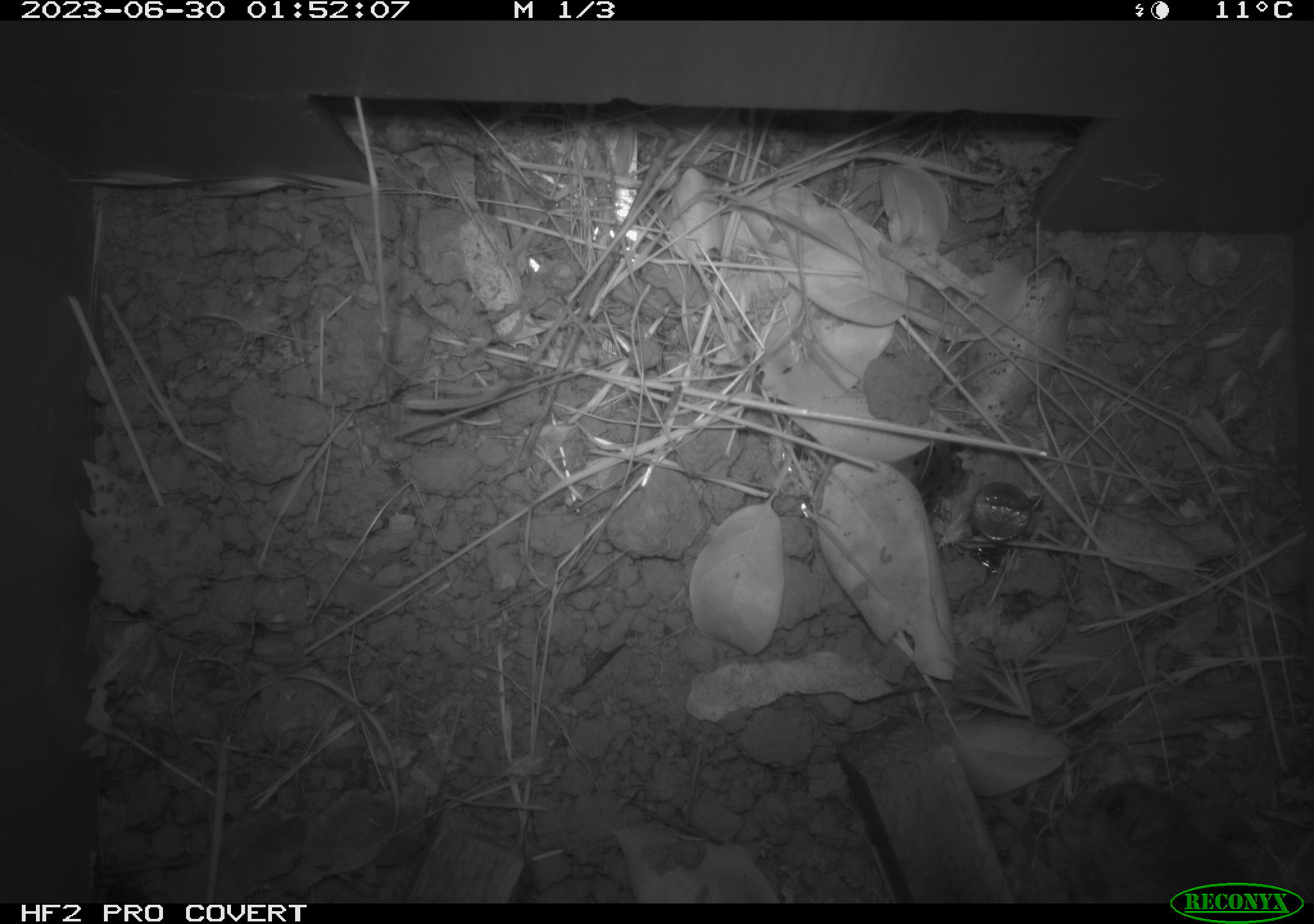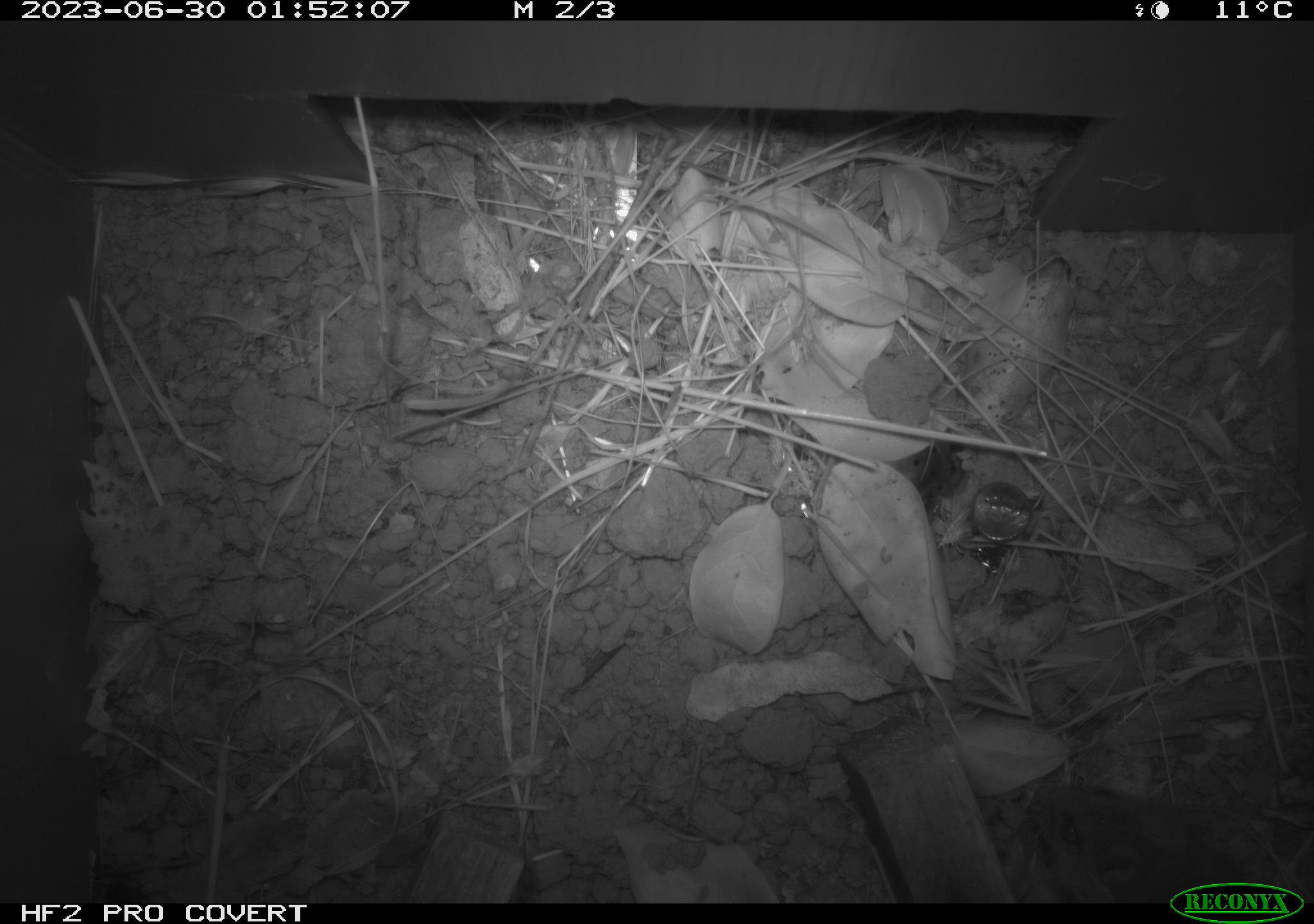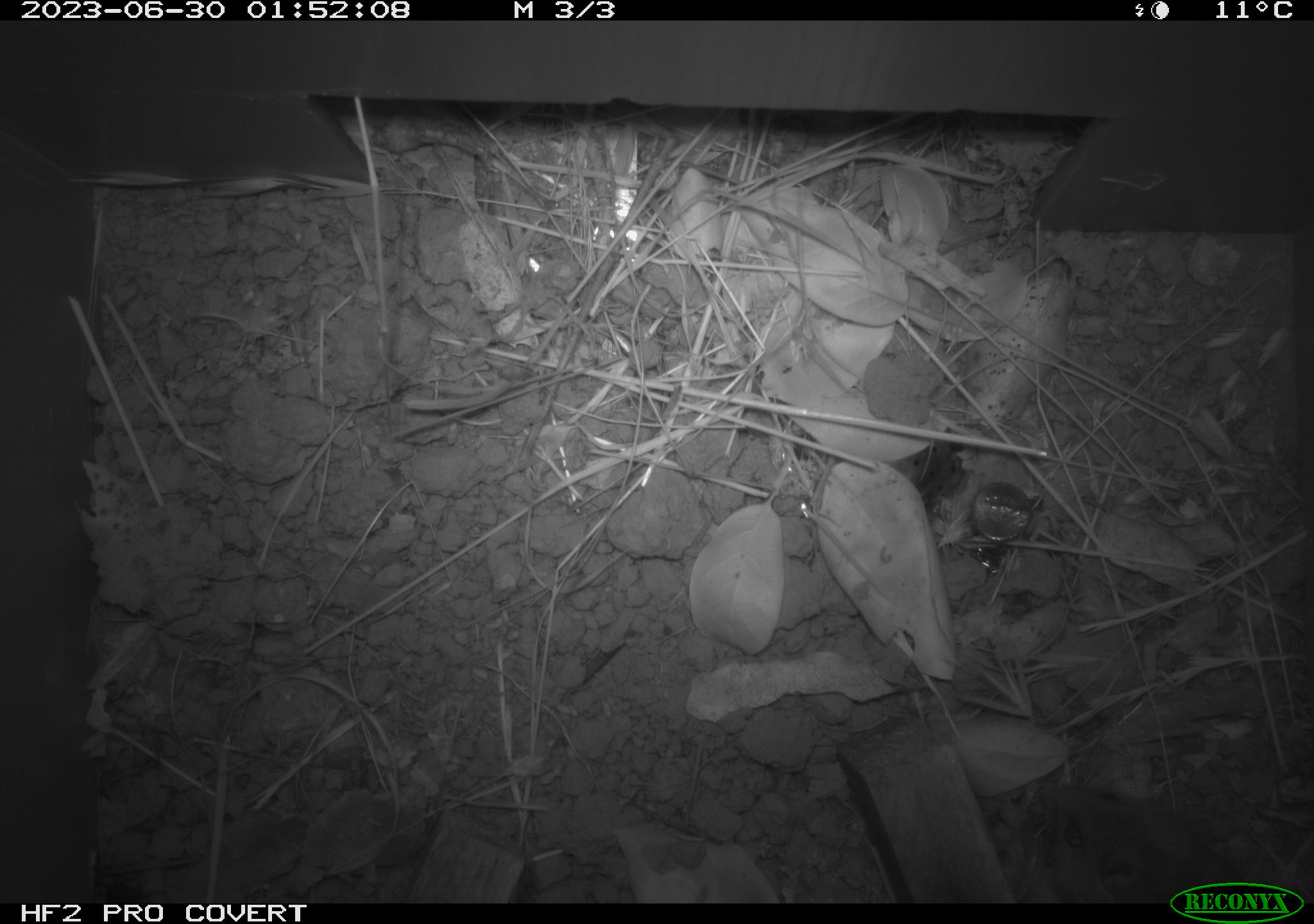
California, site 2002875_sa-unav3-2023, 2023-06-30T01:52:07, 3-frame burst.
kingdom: Animalia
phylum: Chordata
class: Mammalia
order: Rodentia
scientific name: Rodentia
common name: mouse species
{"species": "mouse species (Rodentia)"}